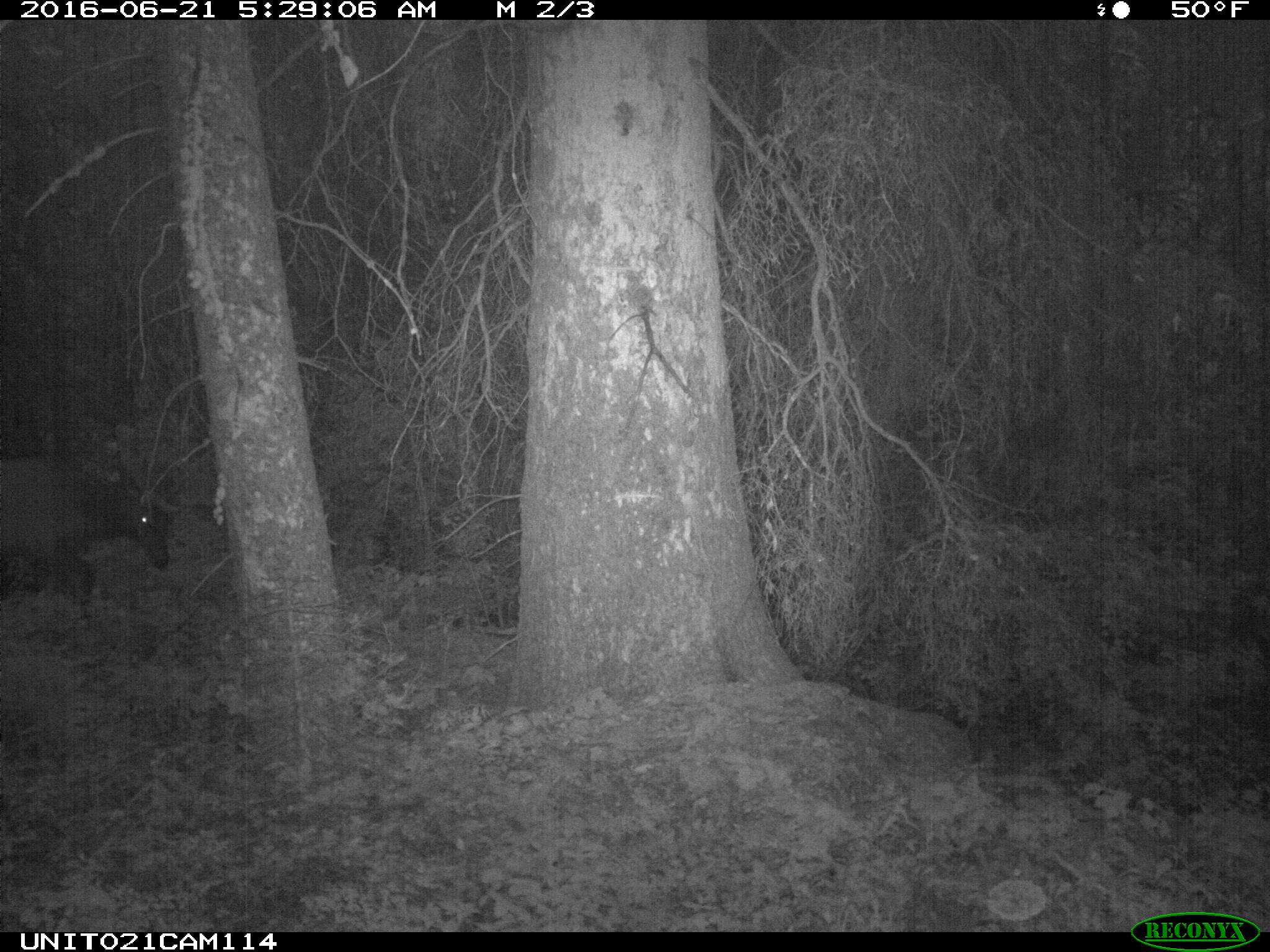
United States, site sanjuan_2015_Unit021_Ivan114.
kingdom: Animalia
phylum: Chordata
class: Mammalia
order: Artiodactyla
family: Cervidae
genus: Cervus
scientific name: Cervus elaphus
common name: red deer